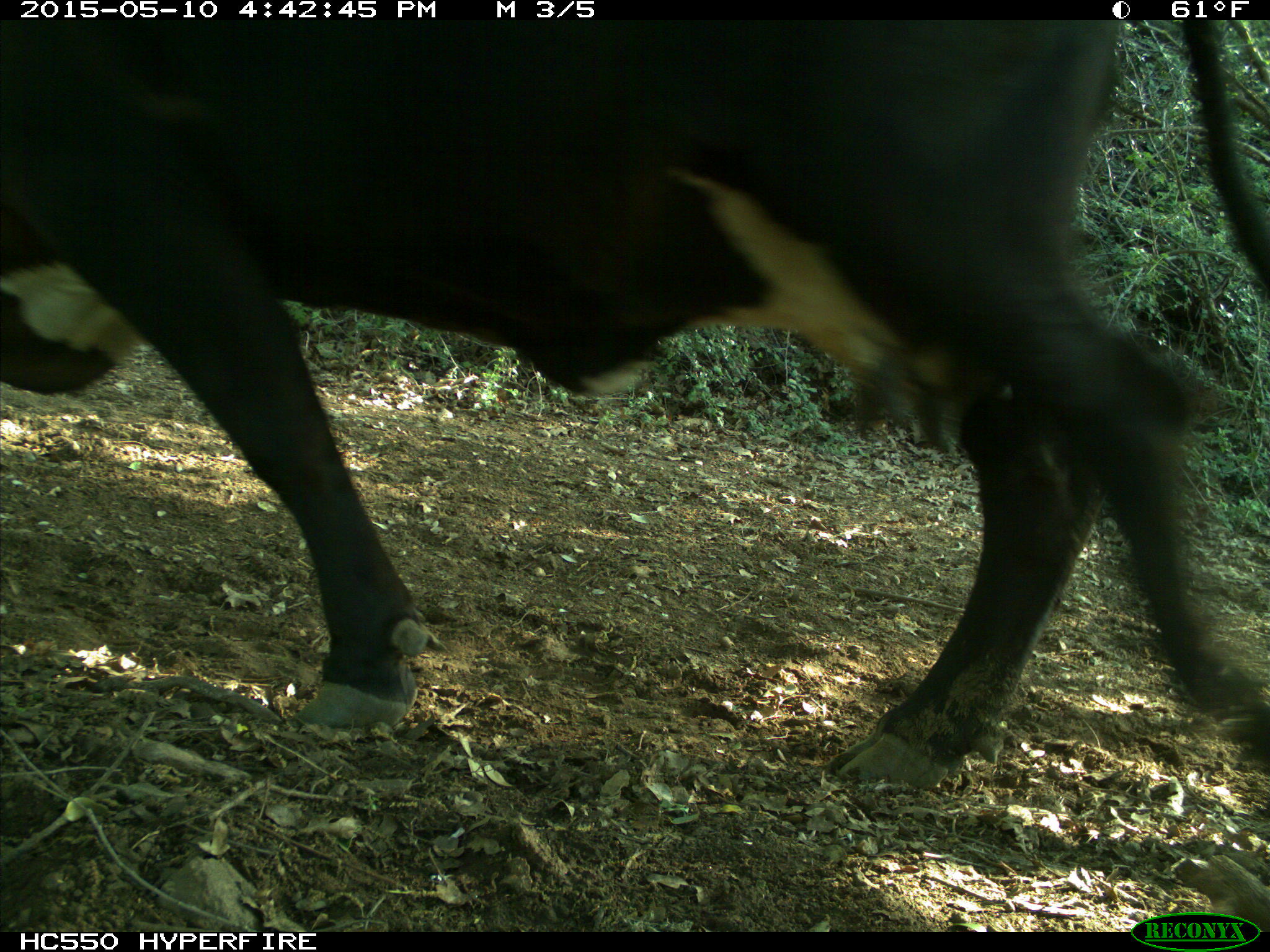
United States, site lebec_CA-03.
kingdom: Animalia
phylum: Chordata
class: Mammalia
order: Artiodactyla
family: Bovidae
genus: Bos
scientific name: Bos taurus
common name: domestic cow